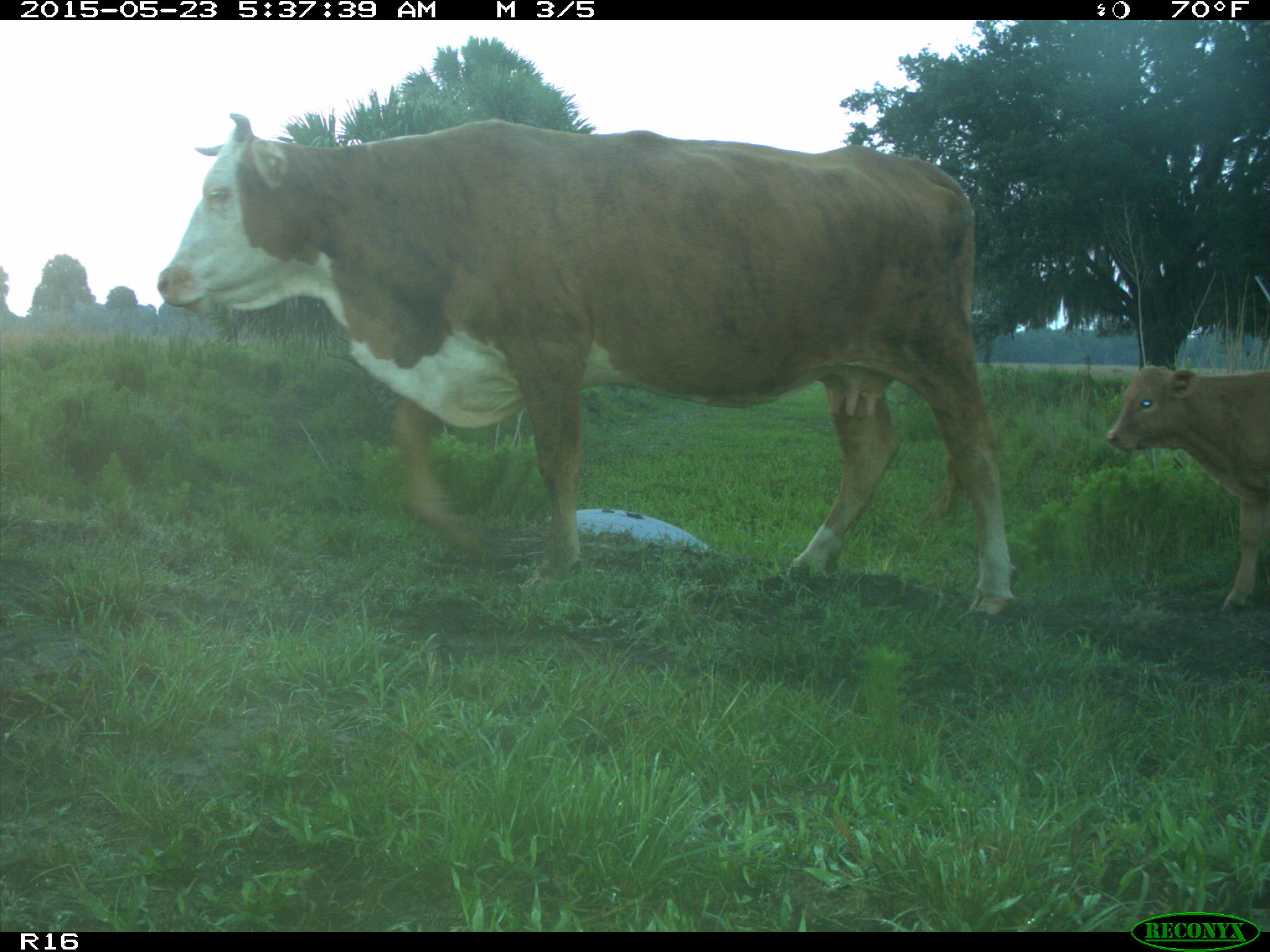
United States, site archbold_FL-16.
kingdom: Animalia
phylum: Chordata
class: Mammalia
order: Artiodactyla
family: Bovidae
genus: Bos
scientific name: Bos taurus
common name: domestic cow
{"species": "Bos taurus (domestic cow)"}